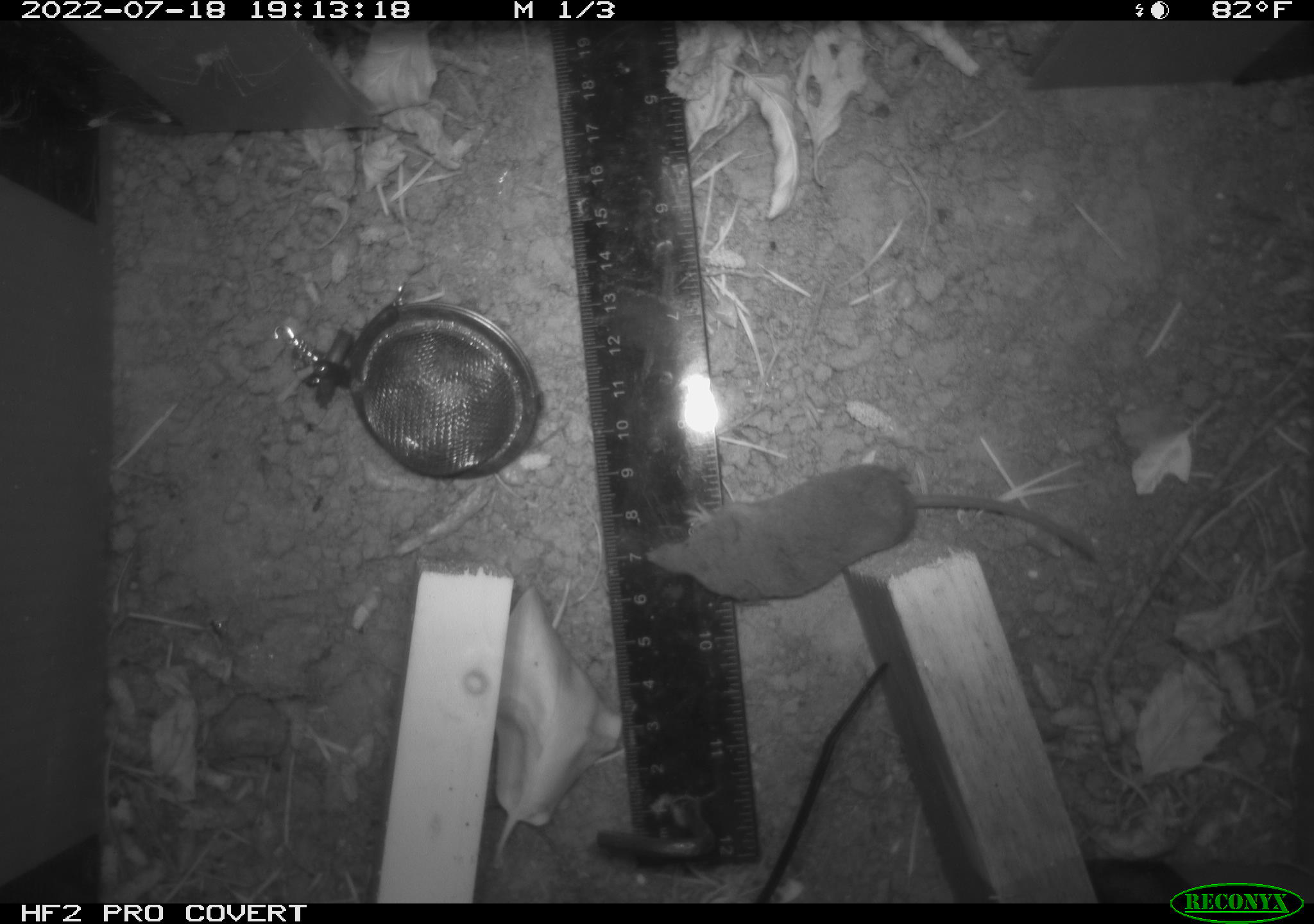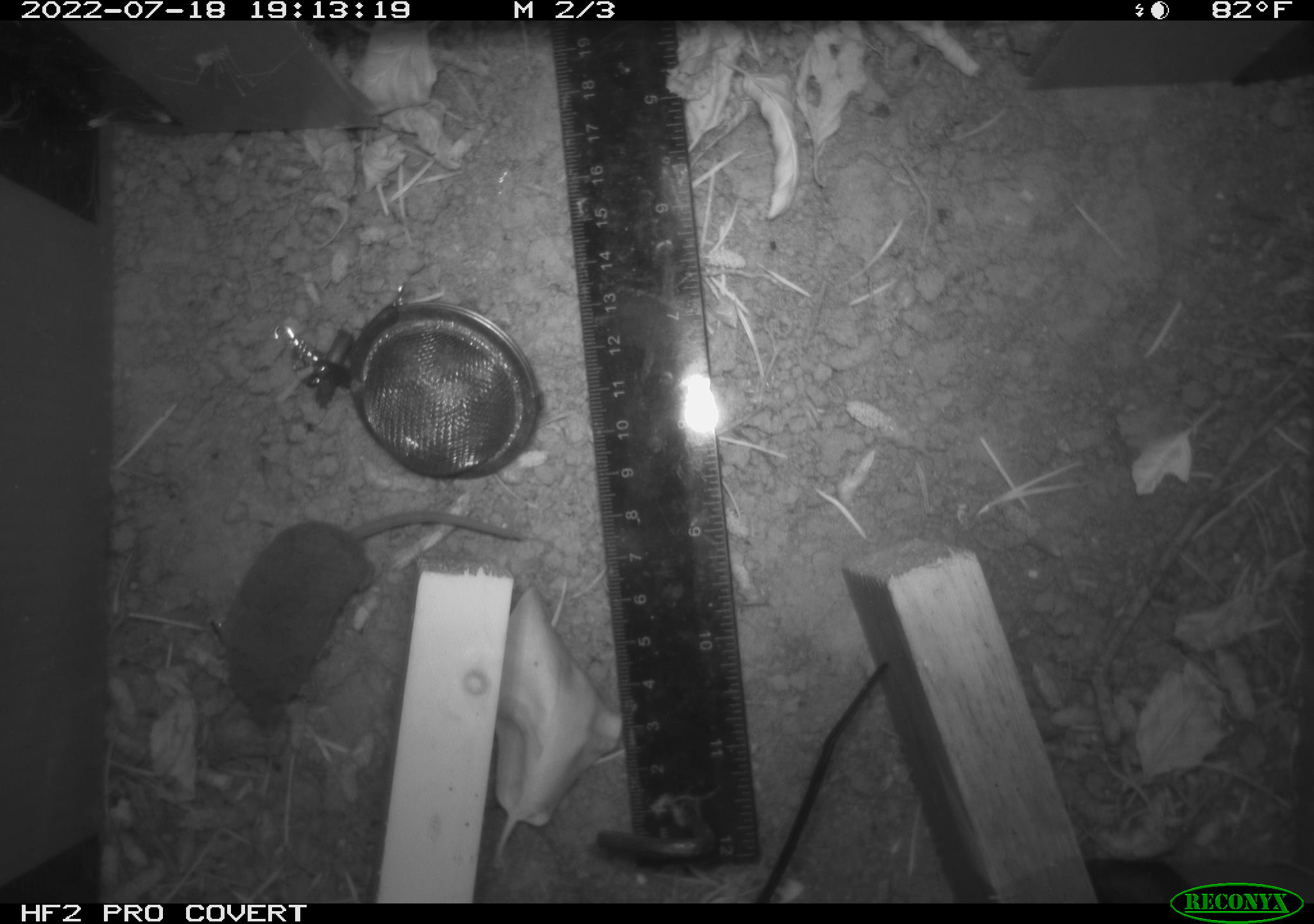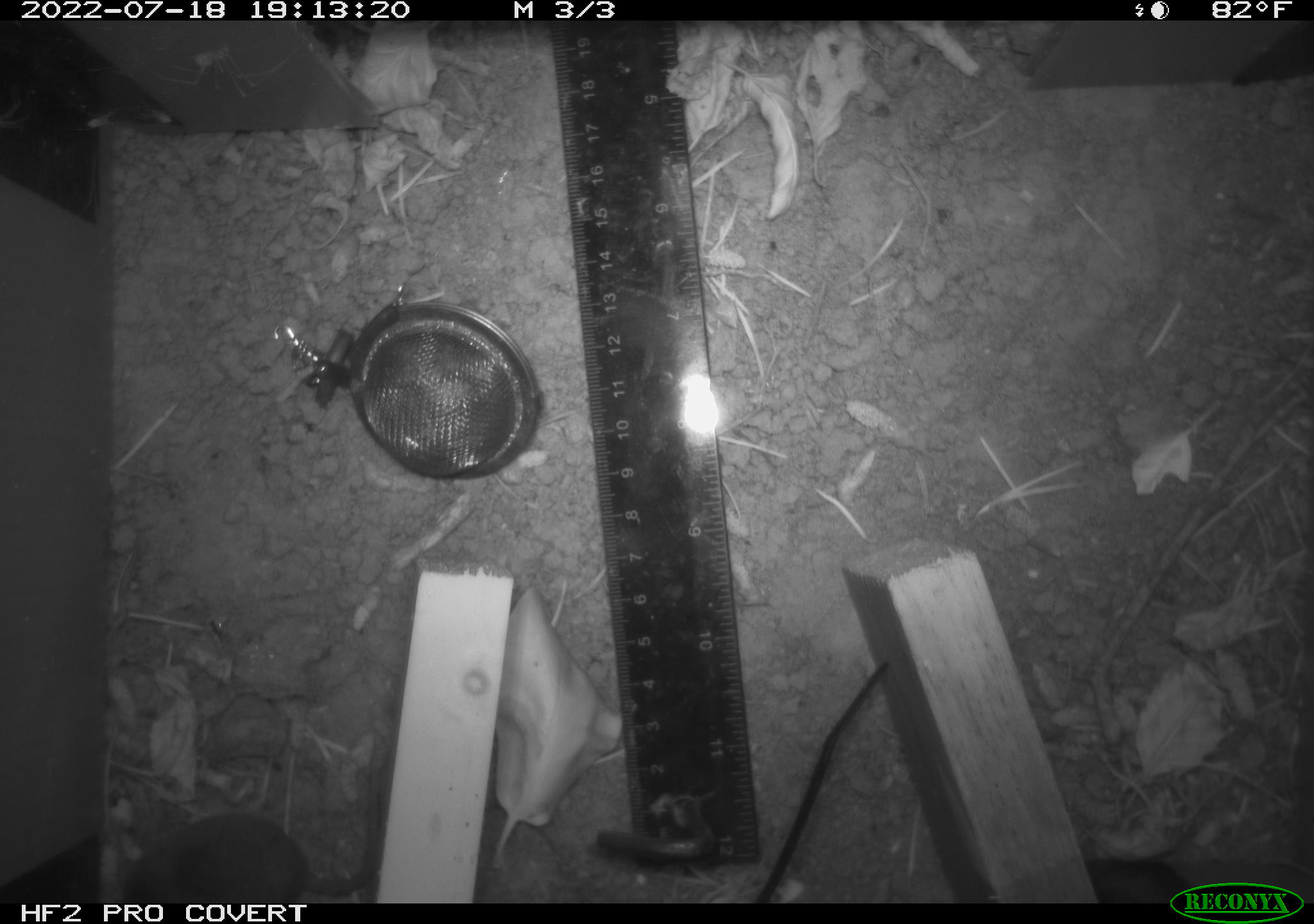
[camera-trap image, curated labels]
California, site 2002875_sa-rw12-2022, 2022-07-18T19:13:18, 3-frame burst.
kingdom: Animalia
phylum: Chordata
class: Mammalia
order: Eulipotyphla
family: Soricidae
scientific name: Soricidae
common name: shrews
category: soricidae family